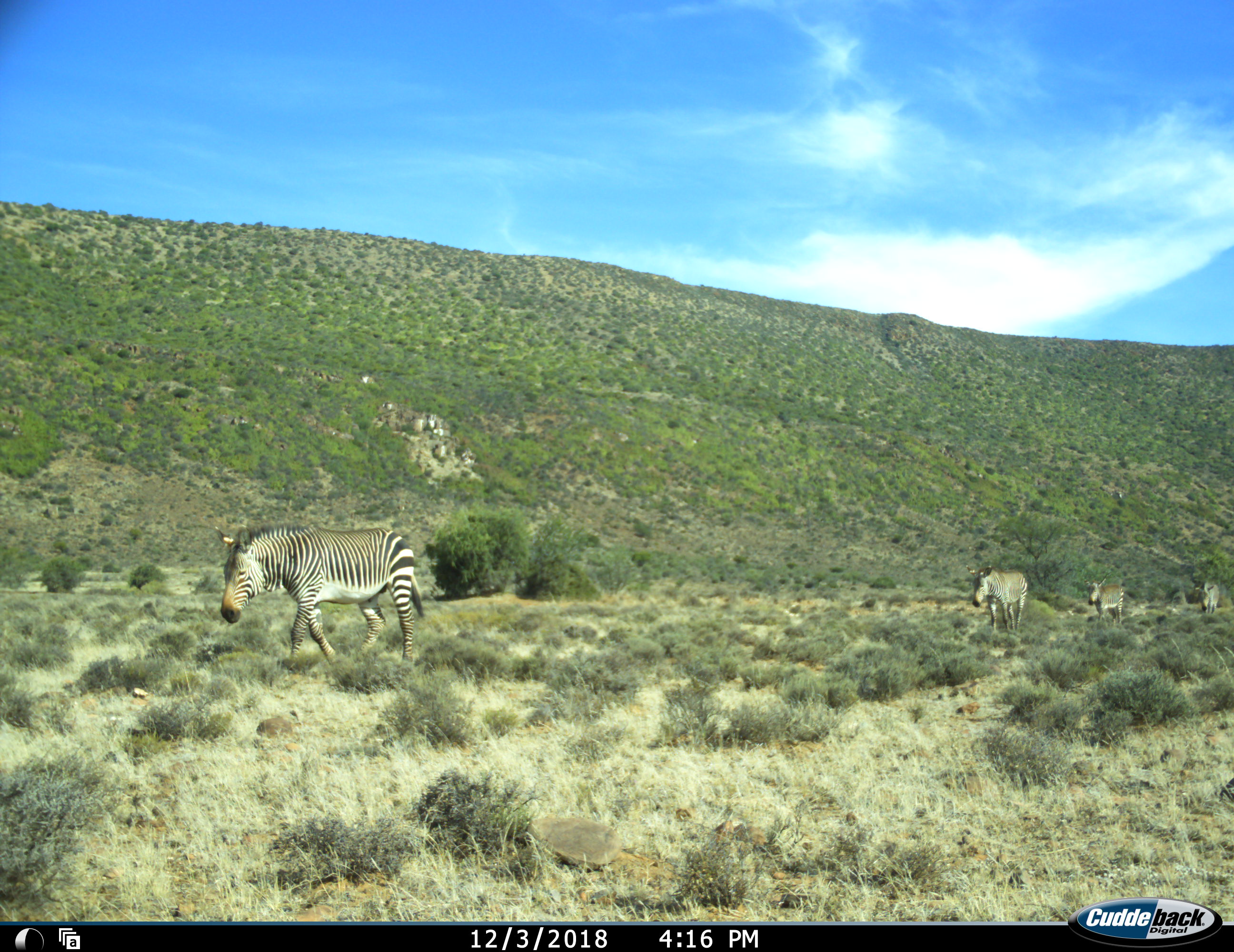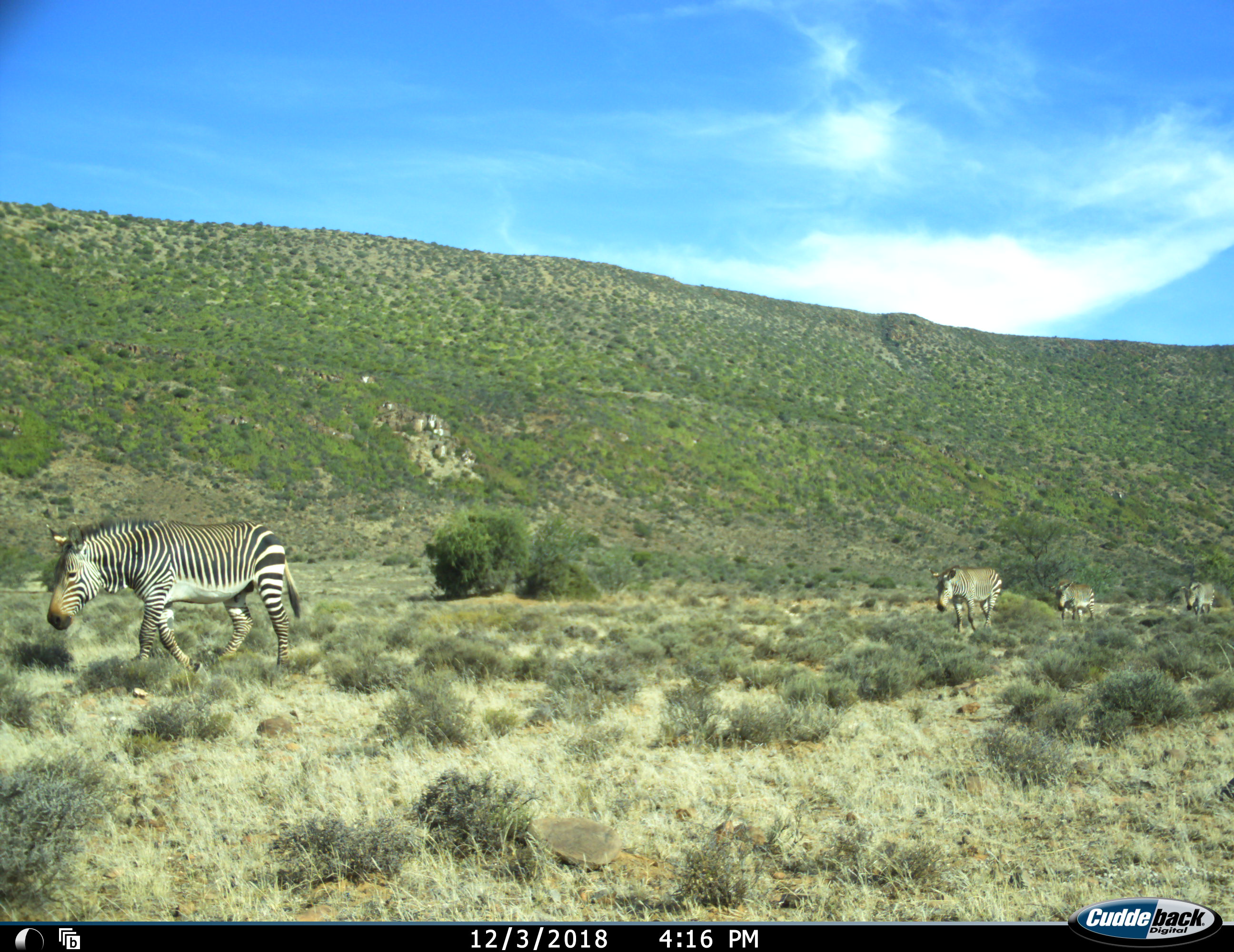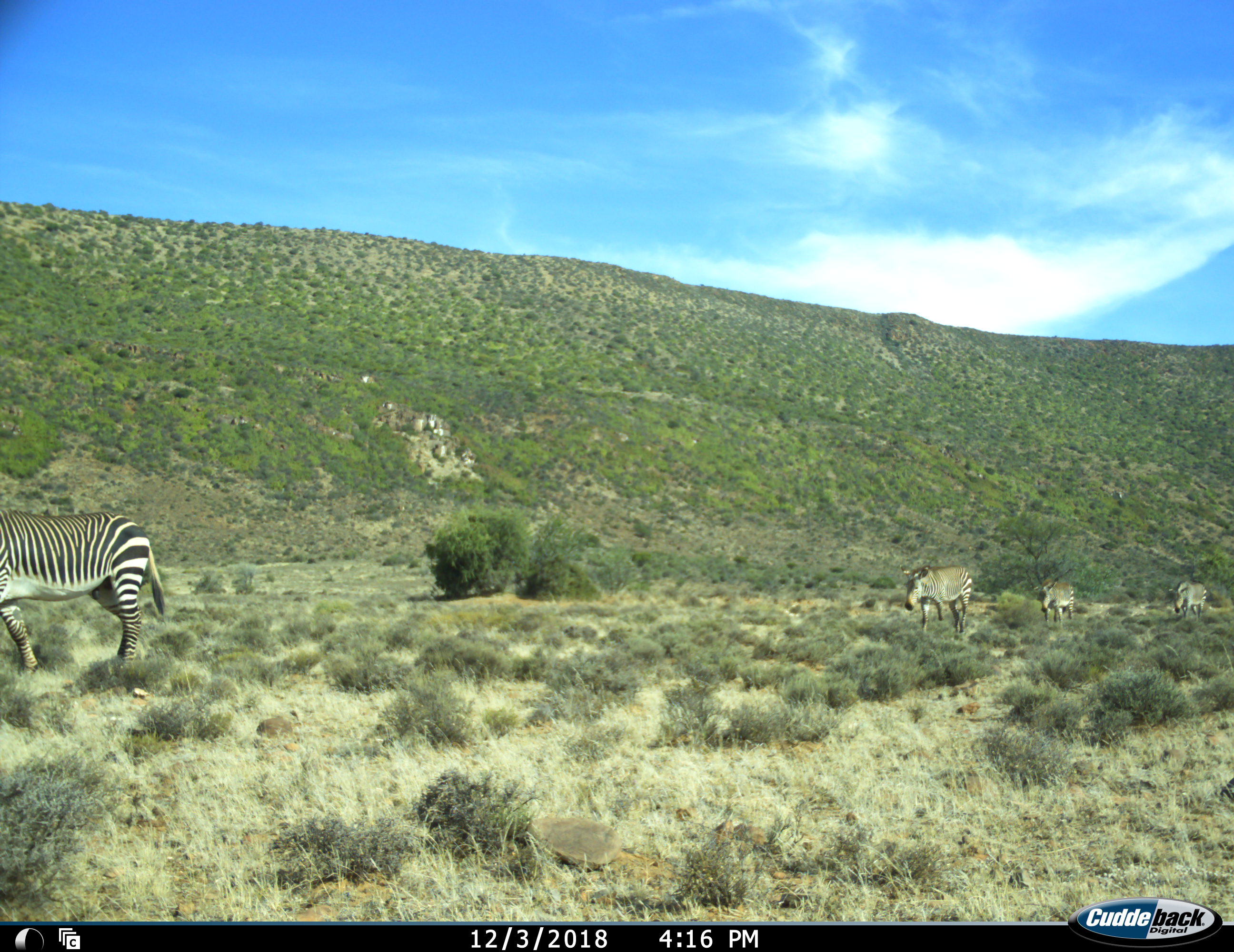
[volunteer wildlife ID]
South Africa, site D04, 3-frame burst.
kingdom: Animalia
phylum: Chordata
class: Mammalia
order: Perissodactyla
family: Equidae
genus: Equus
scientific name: Equus zebra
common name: mountain zebra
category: zebramountain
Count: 4.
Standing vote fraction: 10%.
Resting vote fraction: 0%.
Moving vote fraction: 100%.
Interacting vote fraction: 0%.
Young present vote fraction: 0%.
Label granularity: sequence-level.